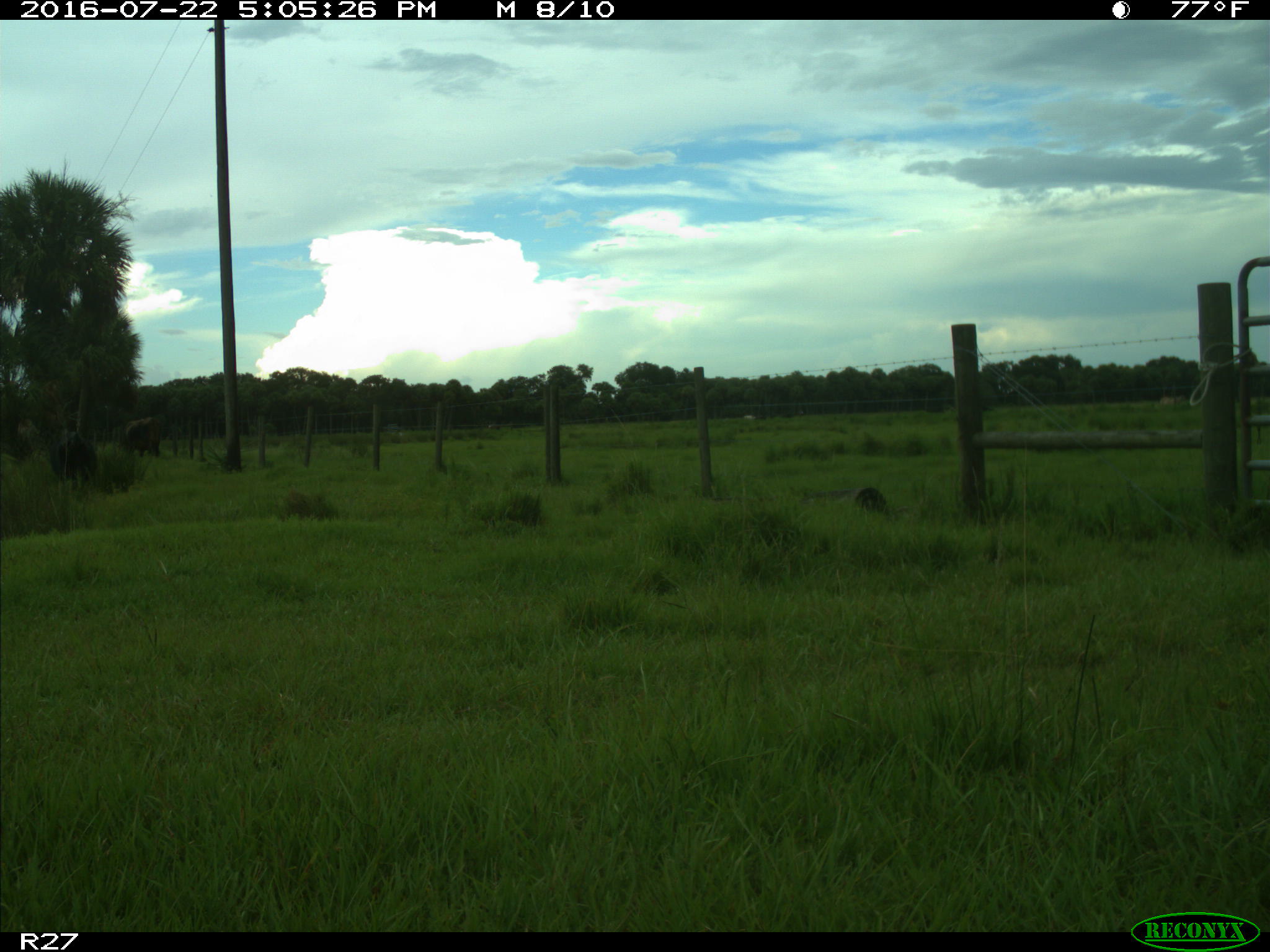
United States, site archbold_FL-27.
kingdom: Animalia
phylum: Chordata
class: Mammalia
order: Artiodactyla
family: Bovidae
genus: Bos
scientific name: Bos taurus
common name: domestic cow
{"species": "Bos taurus (domestic cow)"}